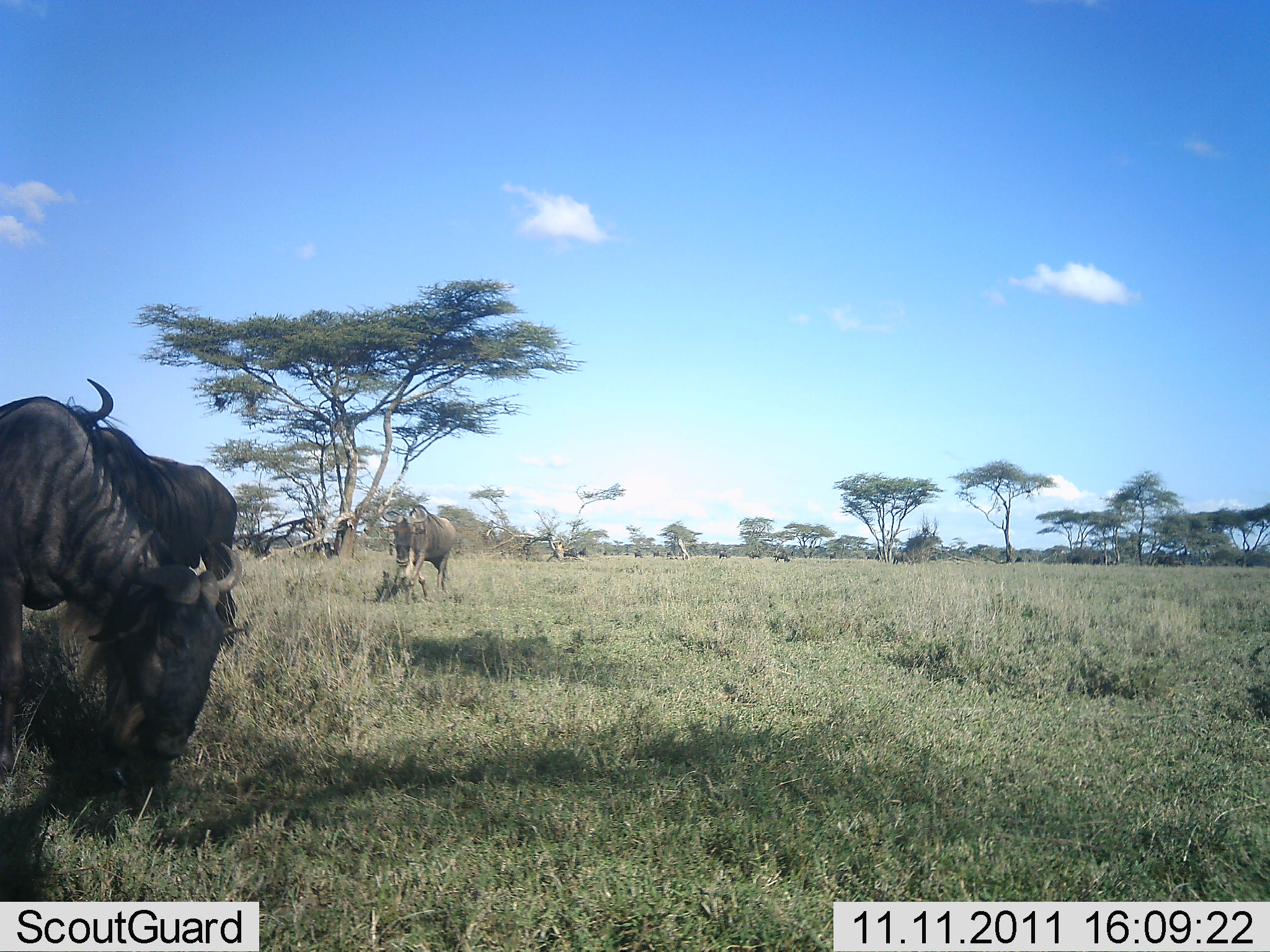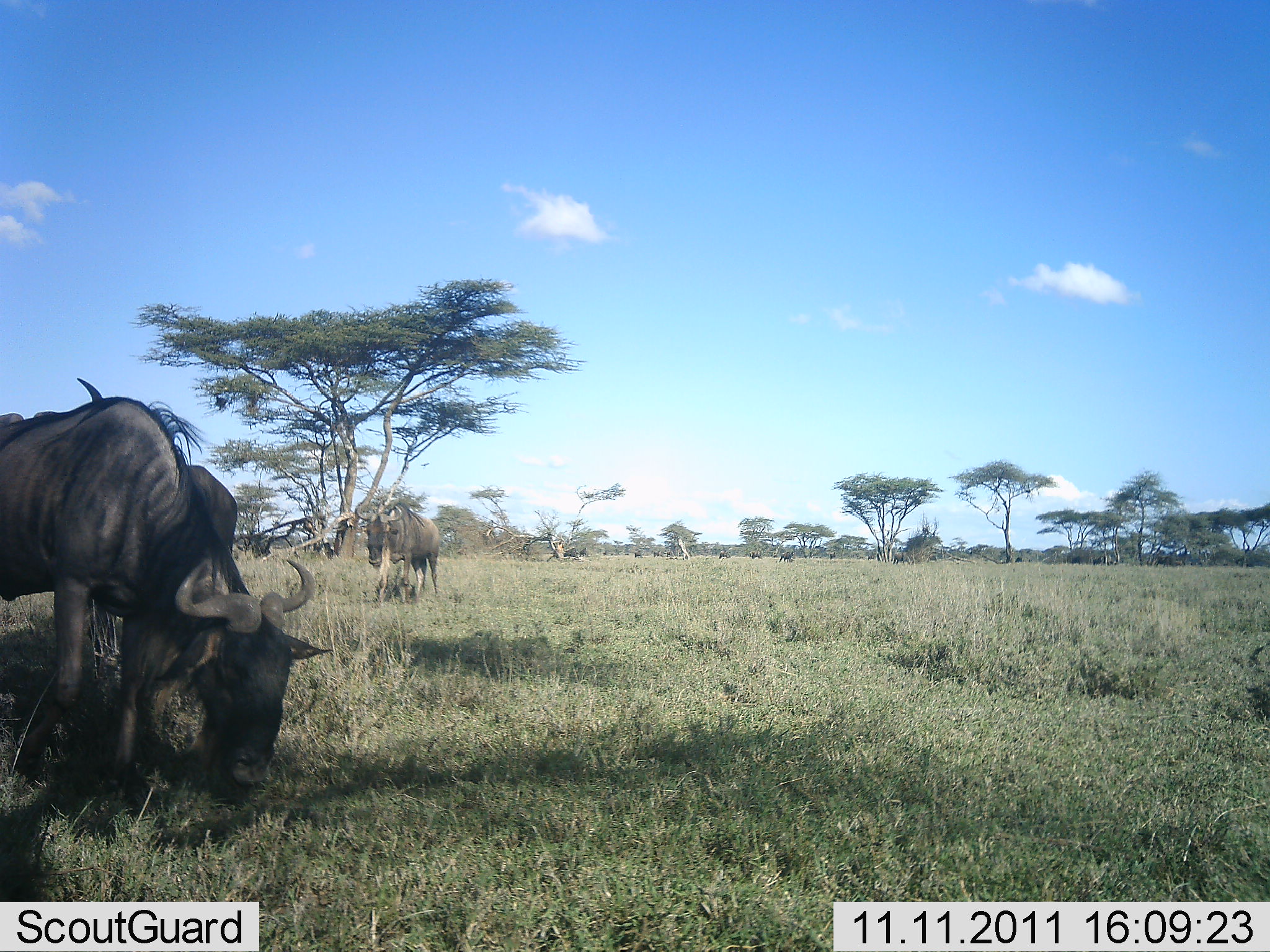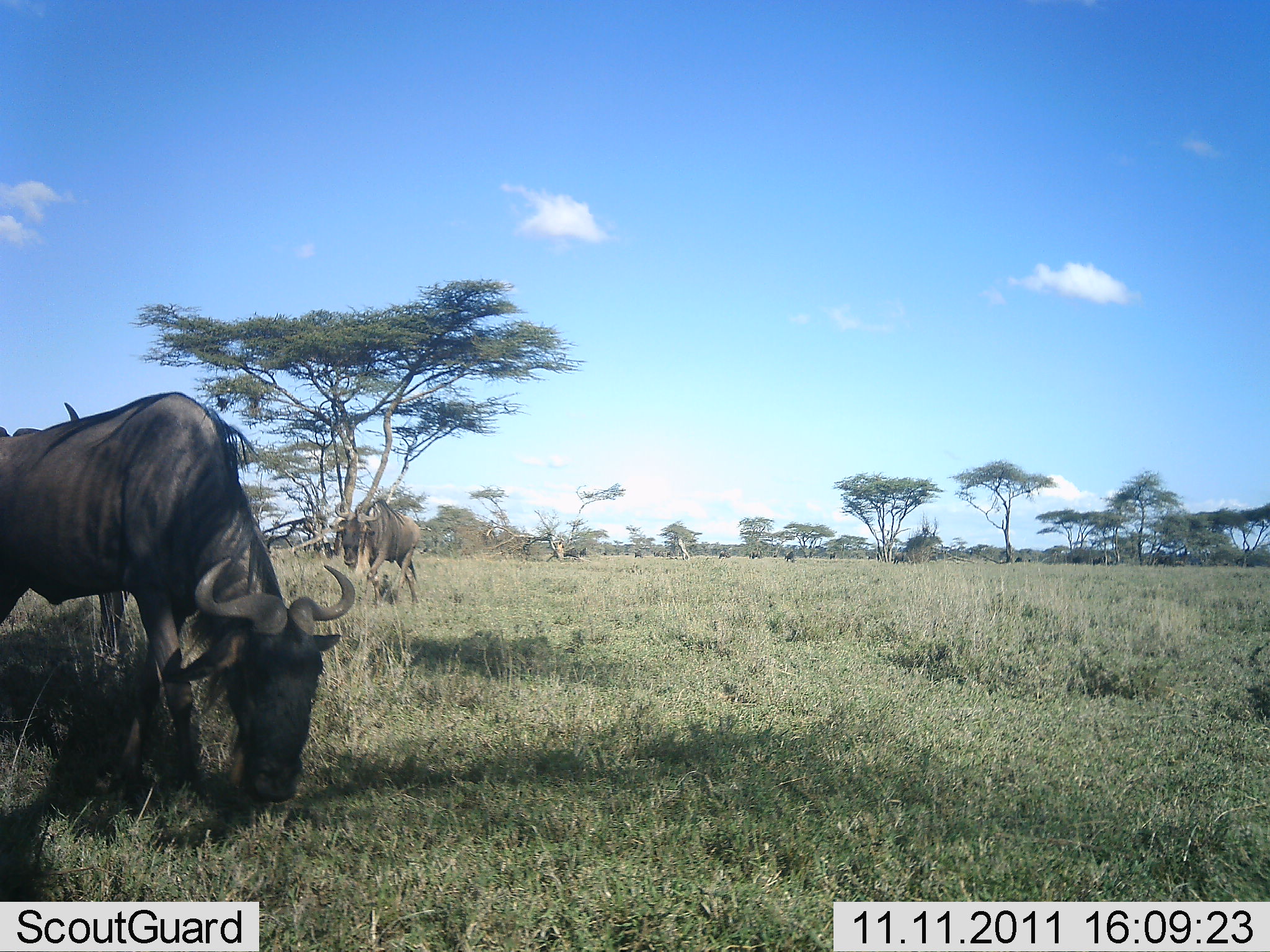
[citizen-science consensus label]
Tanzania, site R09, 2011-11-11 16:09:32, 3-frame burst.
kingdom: Animalia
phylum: Chordata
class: Mammalia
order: Artiodactyla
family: Bovidae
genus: Connochaetes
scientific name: Connochaetes taurinus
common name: blue wildebeest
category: wildebeest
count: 11-50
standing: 57%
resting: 0%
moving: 57%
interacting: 0%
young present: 0%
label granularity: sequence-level